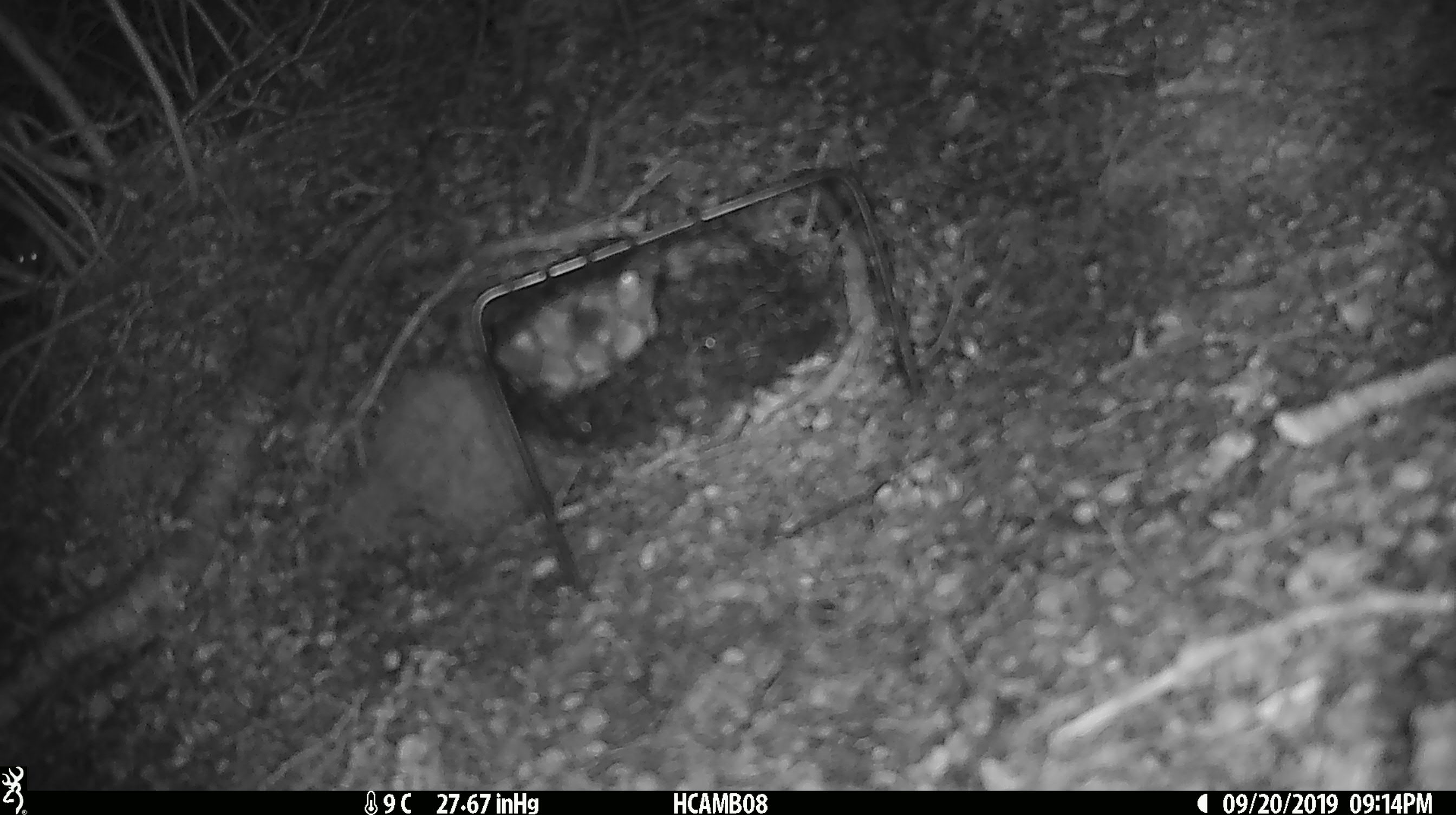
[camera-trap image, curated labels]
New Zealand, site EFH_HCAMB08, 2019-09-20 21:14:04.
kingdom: Animalia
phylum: Chordata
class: Mammalia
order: Rodentia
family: Muridae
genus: Mus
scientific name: Mus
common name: mouse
Mouse (Mus).